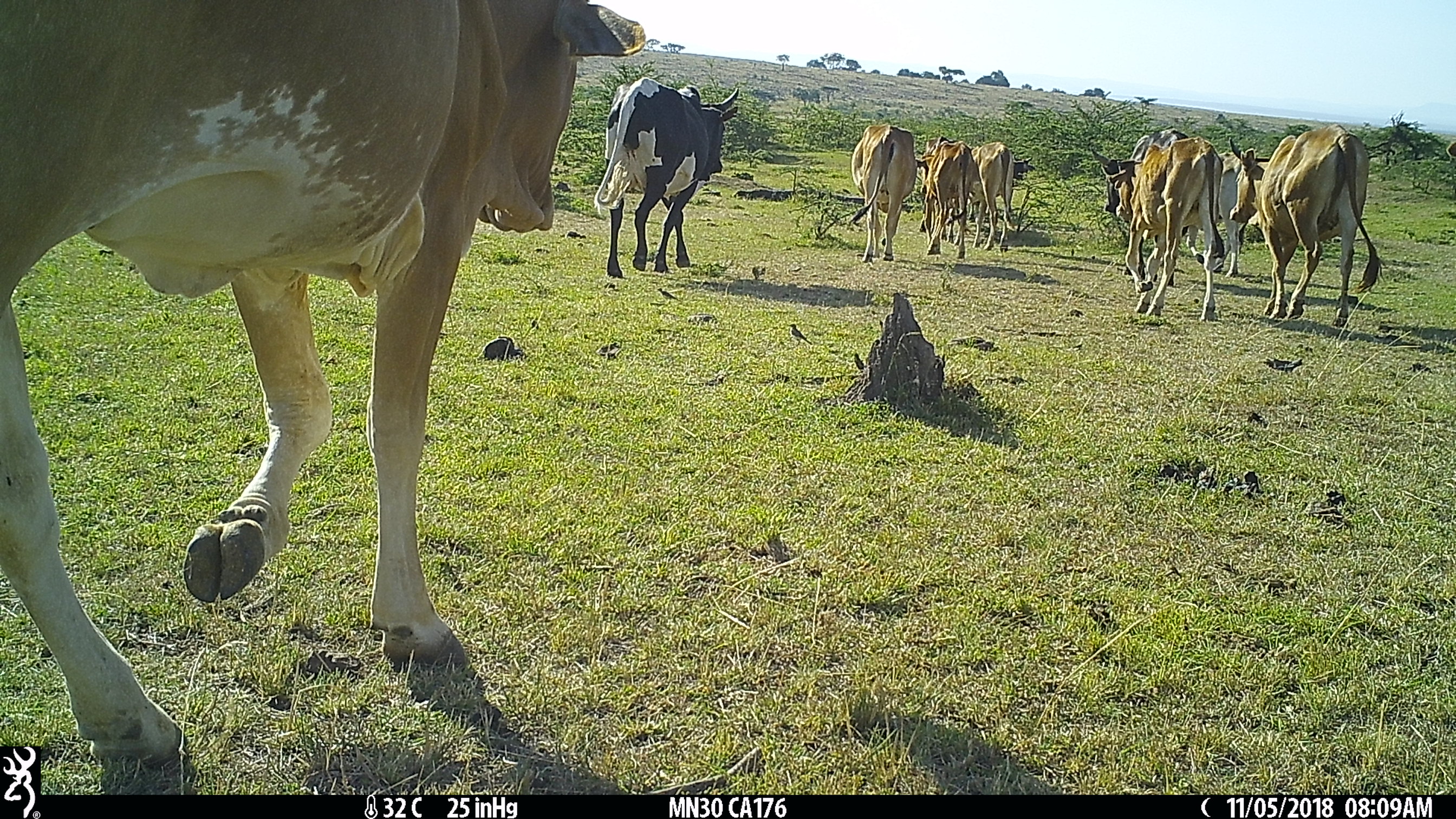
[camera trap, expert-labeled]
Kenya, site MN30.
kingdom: Animalia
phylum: Chordata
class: Mammalia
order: Artiodactyla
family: Bovidae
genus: Bos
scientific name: Bos taurus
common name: cattle